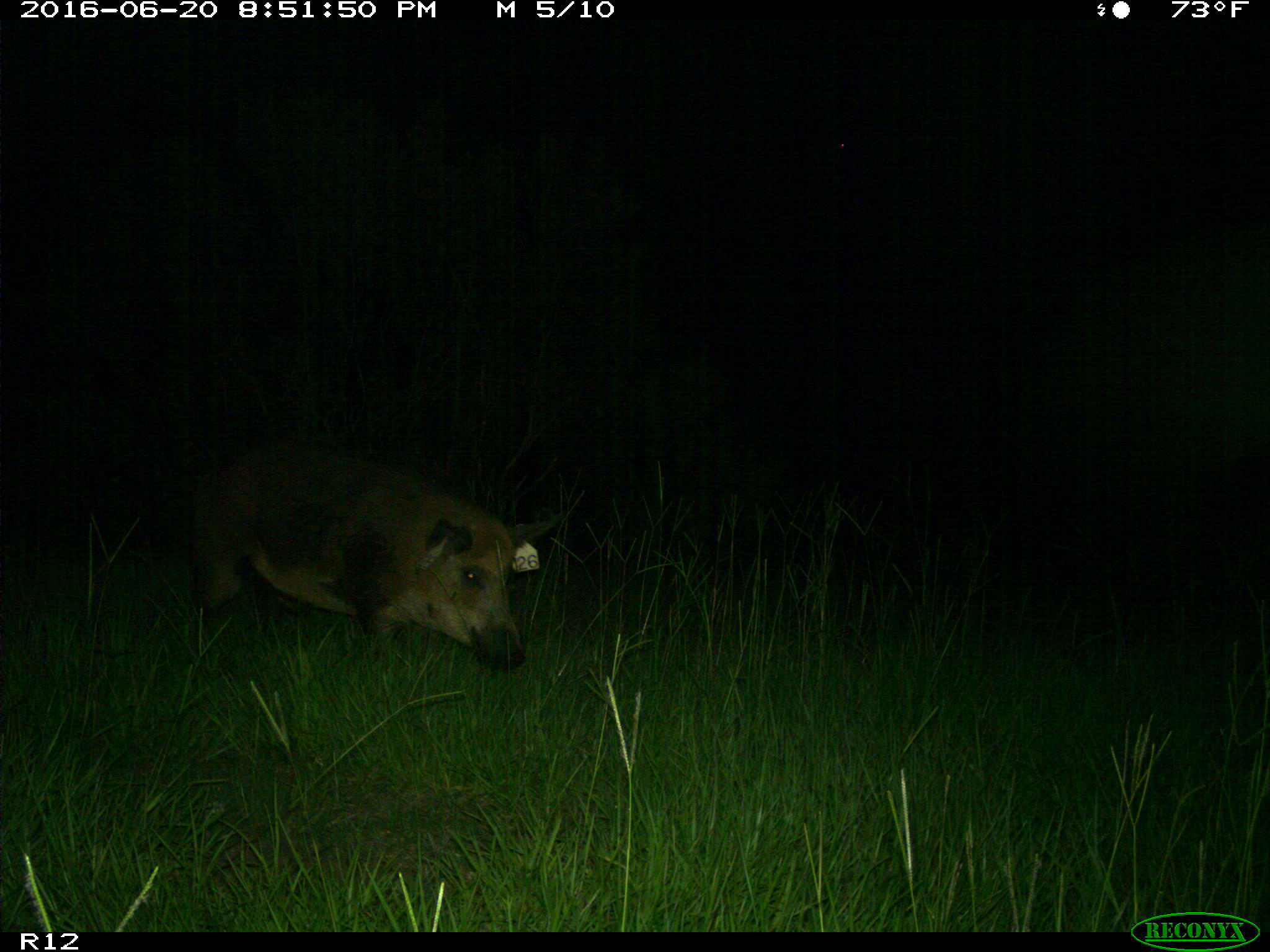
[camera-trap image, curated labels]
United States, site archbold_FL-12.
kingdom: Animalia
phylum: Chordata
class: Mammalia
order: Artiodactyla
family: Suidae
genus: Sus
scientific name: Sus scrofa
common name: wild boar